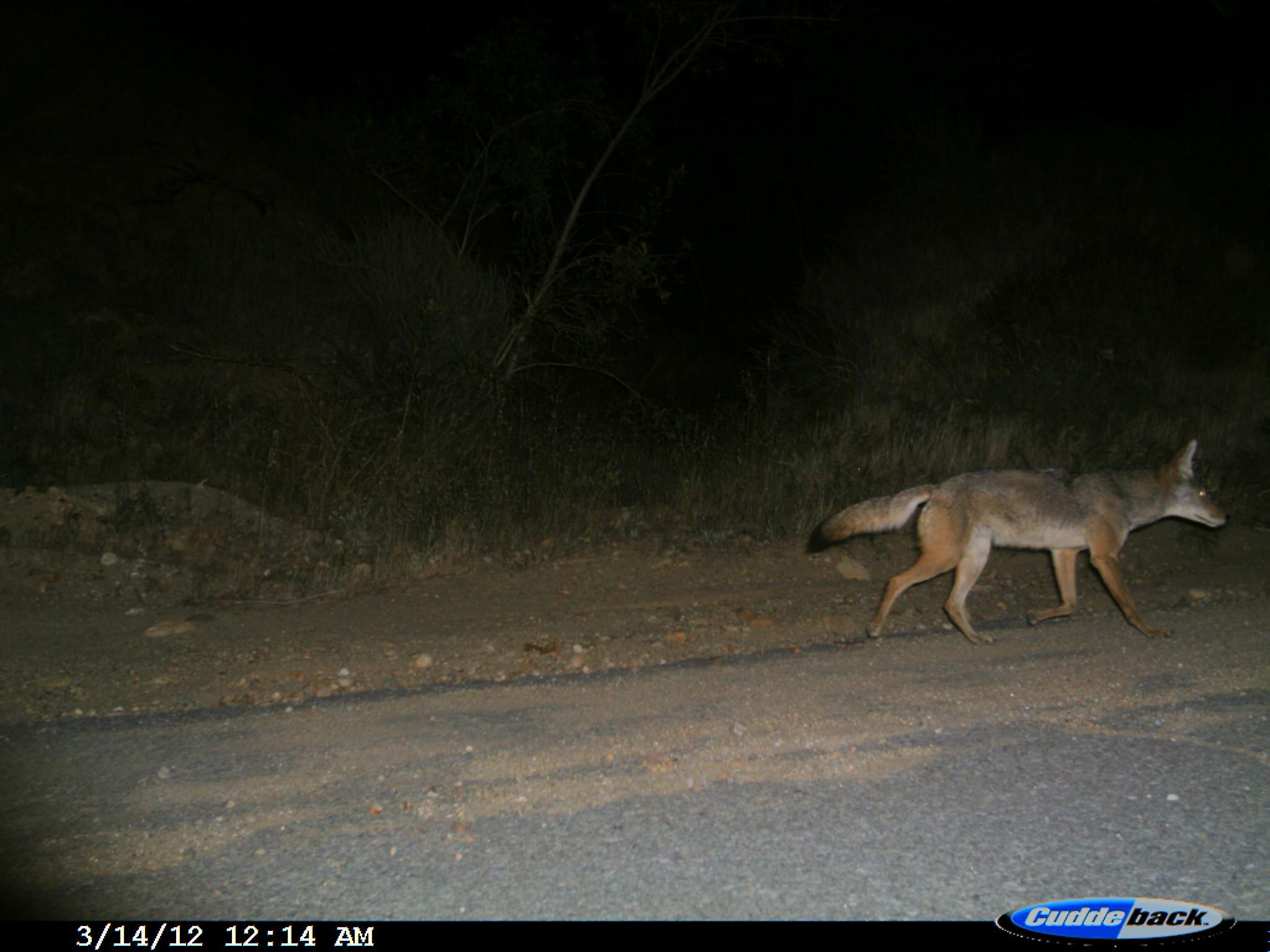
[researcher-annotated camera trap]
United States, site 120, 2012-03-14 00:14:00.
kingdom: Animalia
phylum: Chordata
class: Mammalia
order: Carnivora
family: Canidae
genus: Canis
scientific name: Canis latrans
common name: coyote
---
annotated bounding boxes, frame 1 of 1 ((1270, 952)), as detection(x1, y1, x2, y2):
coyote: detection(802, 428, 1238, 646)